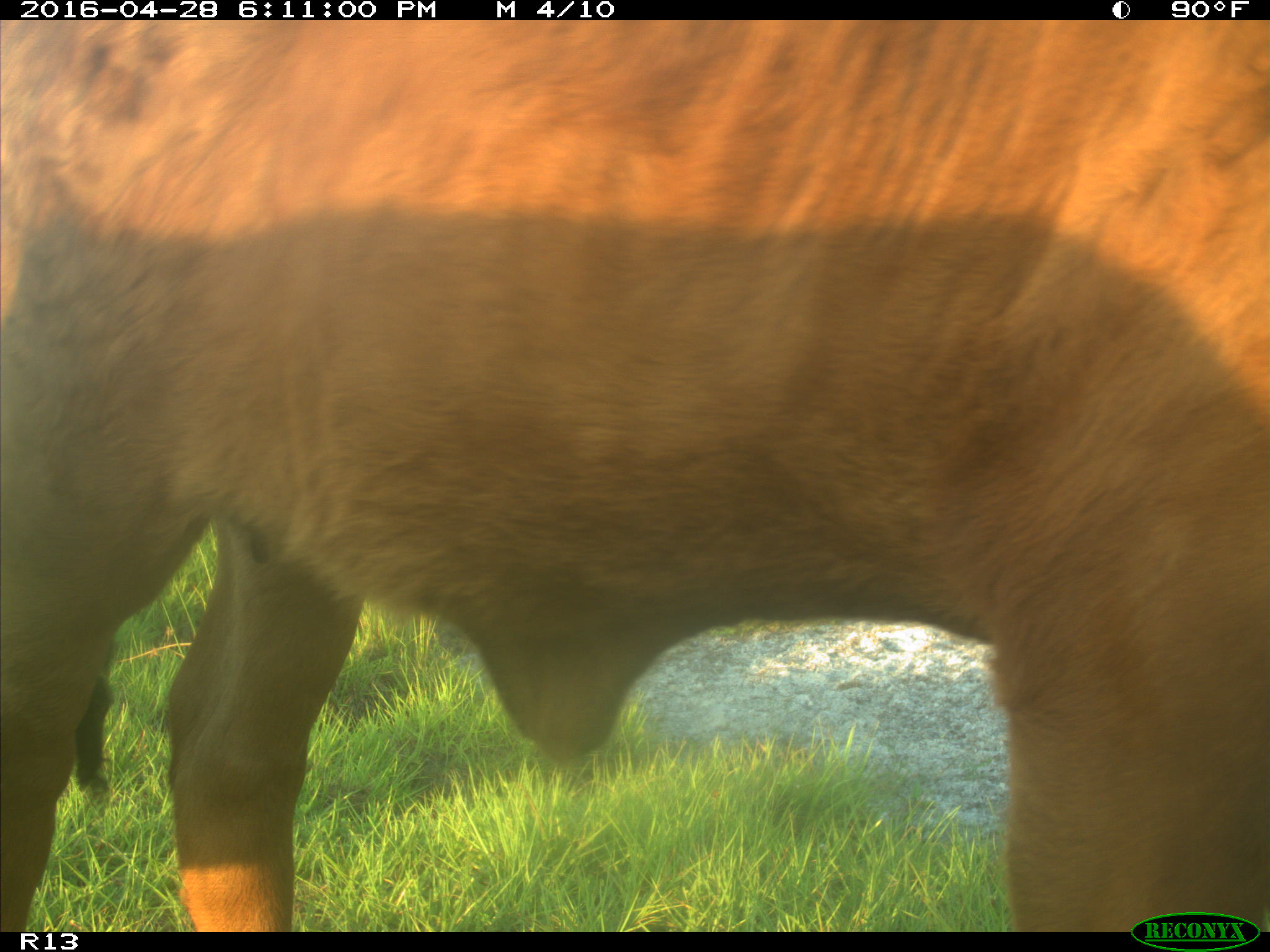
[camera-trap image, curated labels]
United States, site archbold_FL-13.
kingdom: Animalia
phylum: Chordata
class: Mammalia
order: Artiodactyla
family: Bovidae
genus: Bos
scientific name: Bos taurus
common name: domestic cow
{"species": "Bos taurus (domestic cow)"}